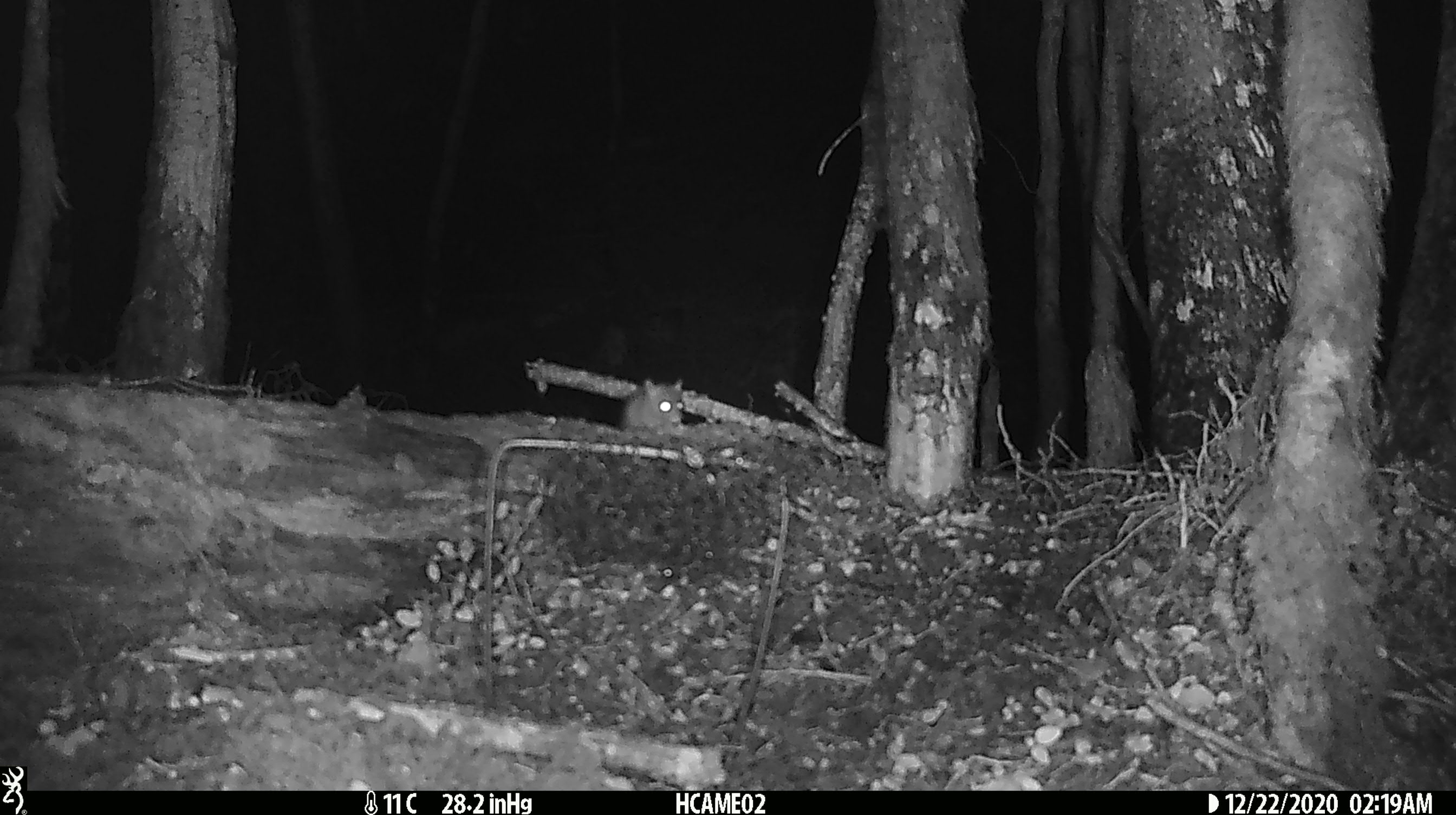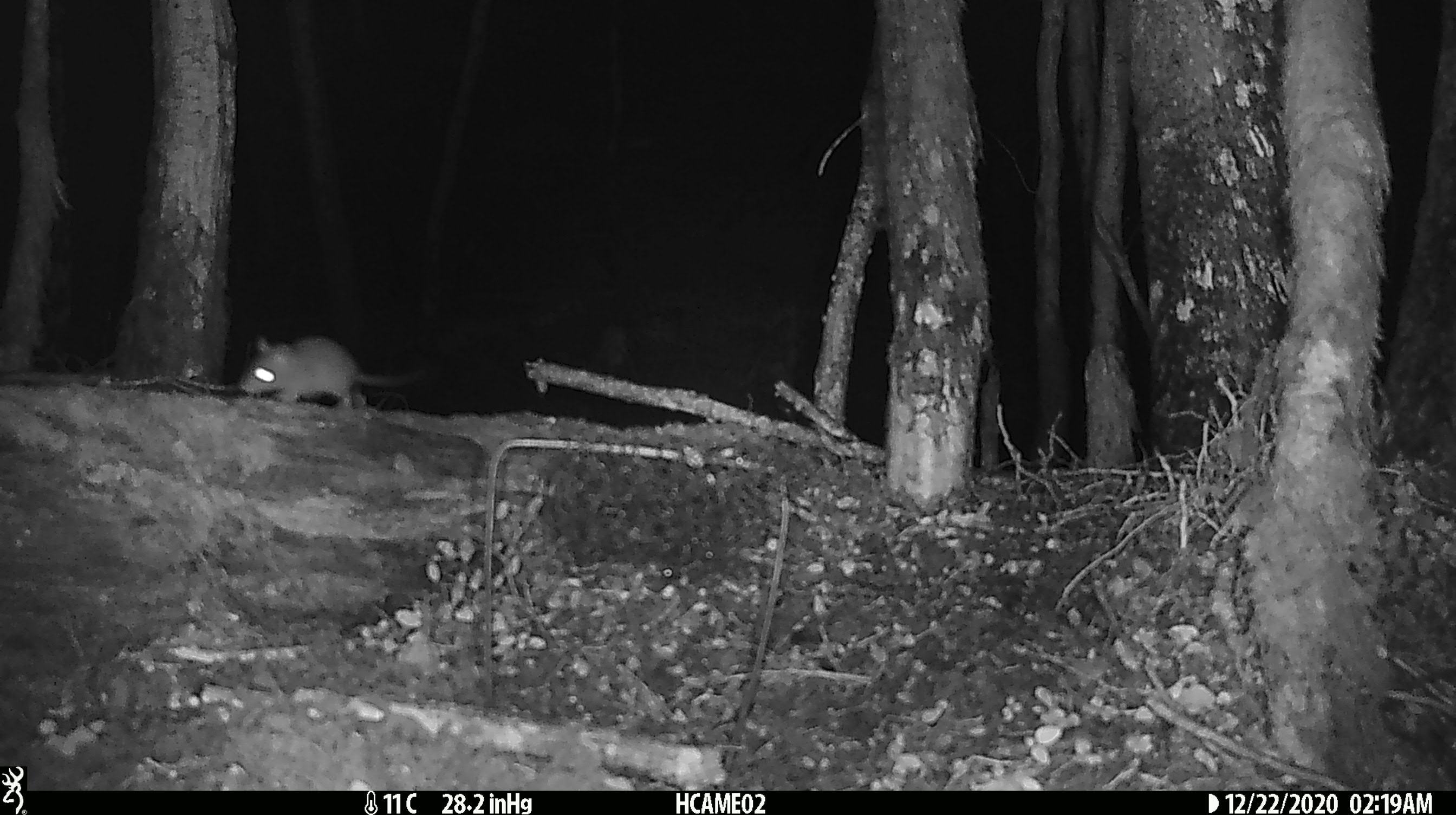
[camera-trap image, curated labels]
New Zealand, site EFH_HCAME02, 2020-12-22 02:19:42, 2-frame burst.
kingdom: Animalia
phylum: Chordata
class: Mammalia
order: Rodentia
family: Muridae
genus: Rattus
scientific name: Rattus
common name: rat